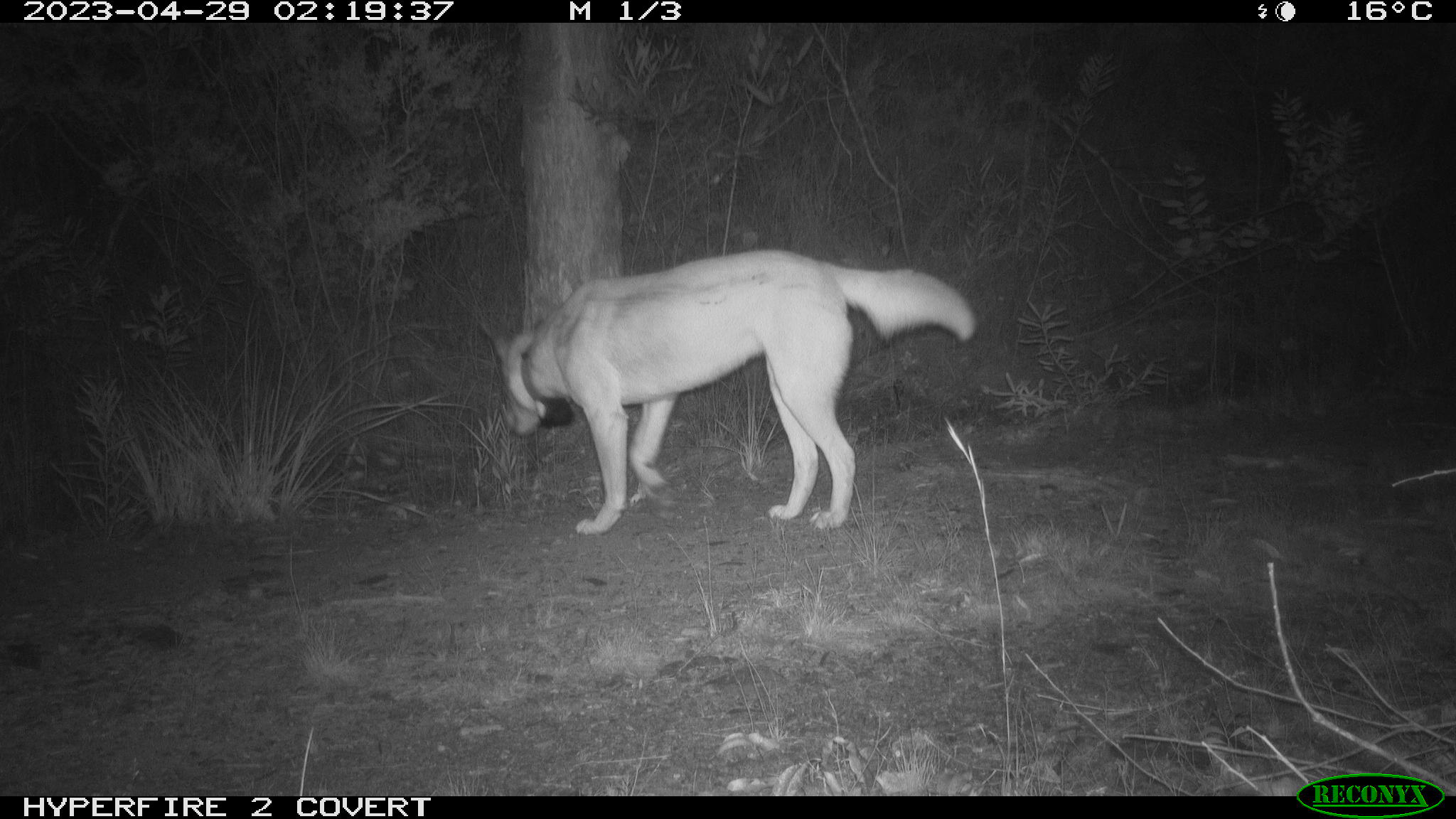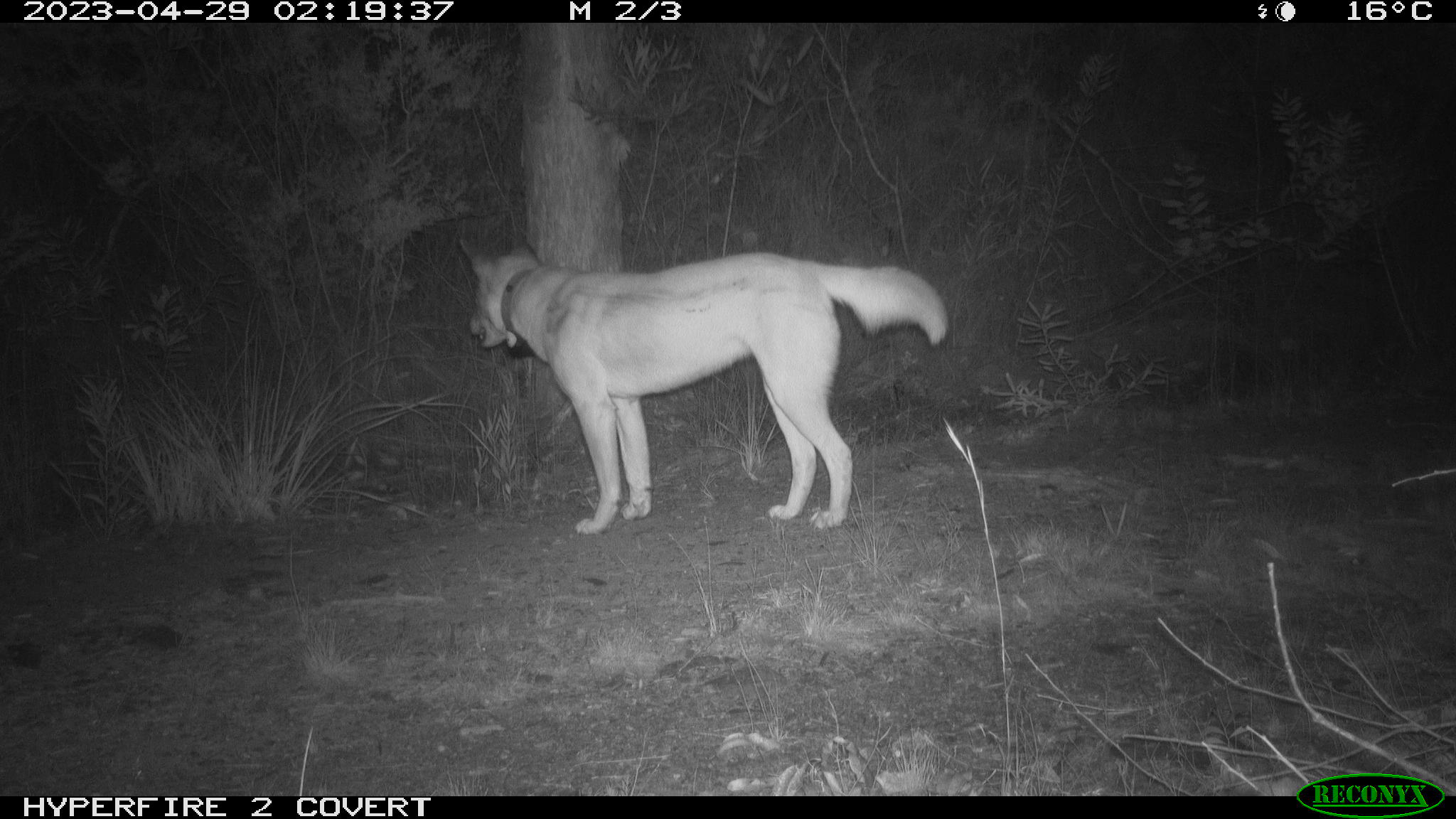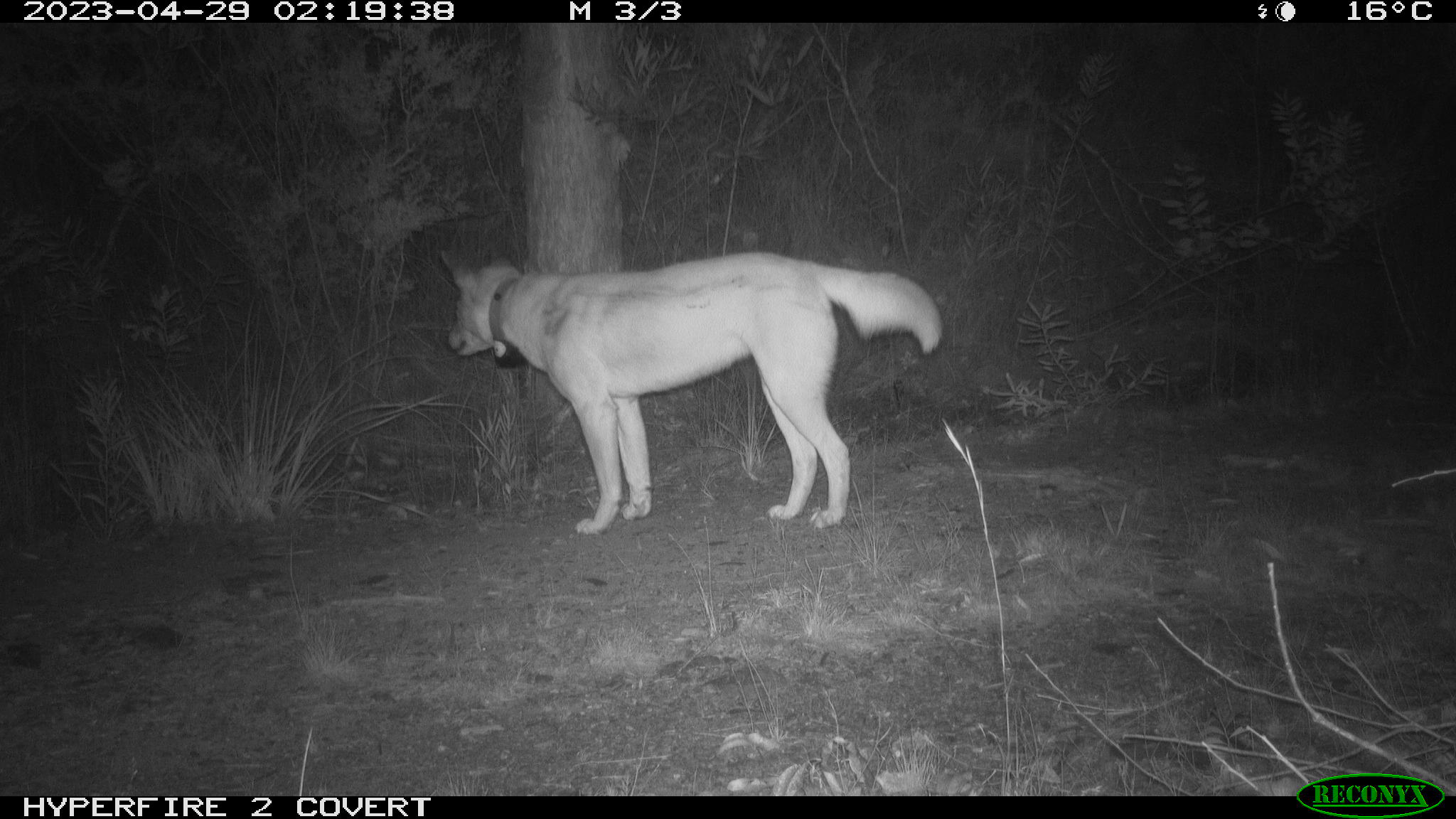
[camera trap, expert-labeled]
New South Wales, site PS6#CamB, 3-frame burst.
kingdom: Animalia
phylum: Chordata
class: Mammalia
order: Carnivora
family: Canidae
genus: Canis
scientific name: Canis familiaris dingo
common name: dingo